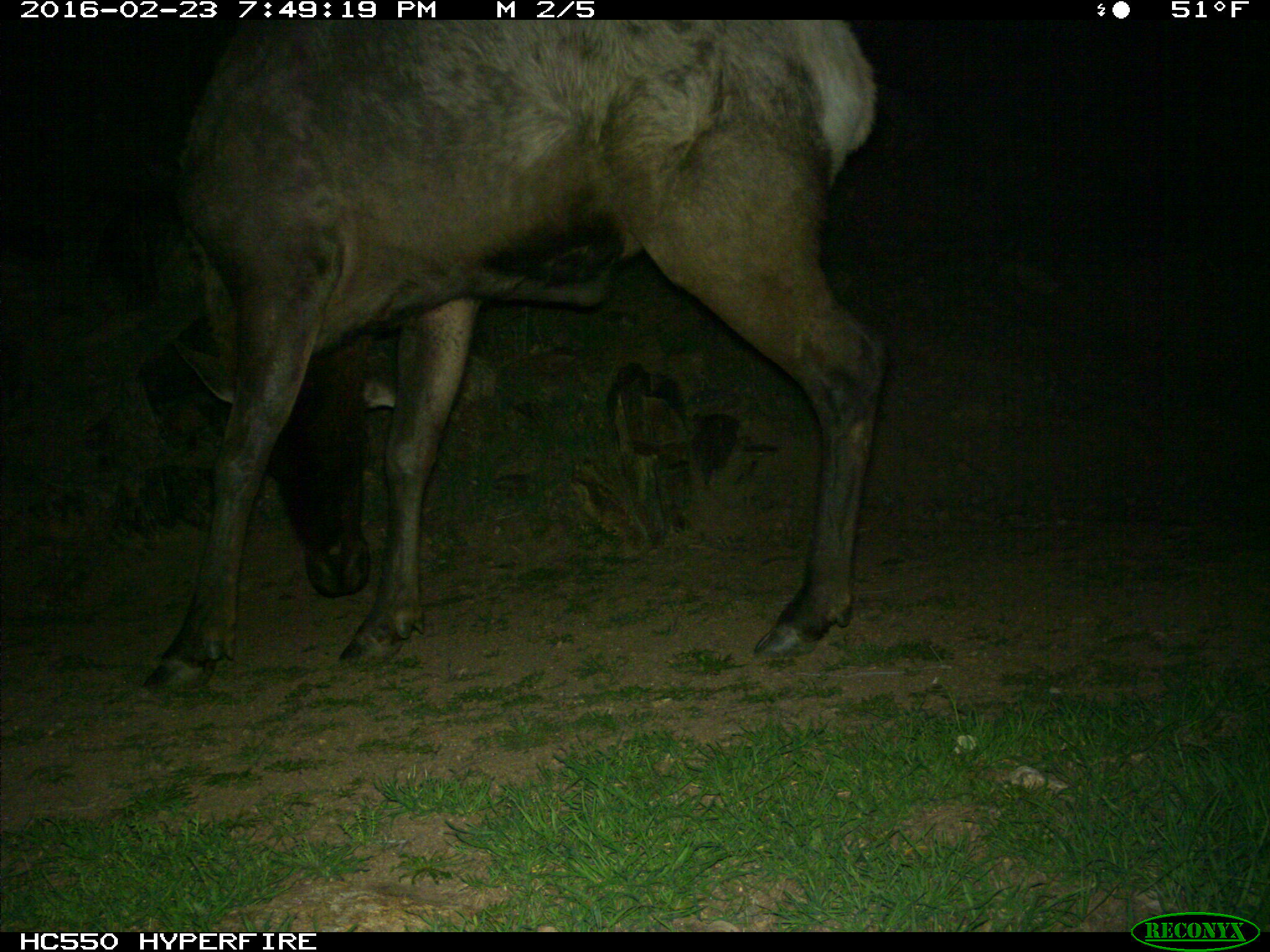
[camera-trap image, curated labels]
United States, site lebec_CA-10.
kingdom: Animalia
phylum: Chordata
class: Mammalia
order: Artiodactyla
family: Cervidae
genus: Cervus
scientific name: Cervus canadensis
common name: elk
Cervus canadensis (elk).